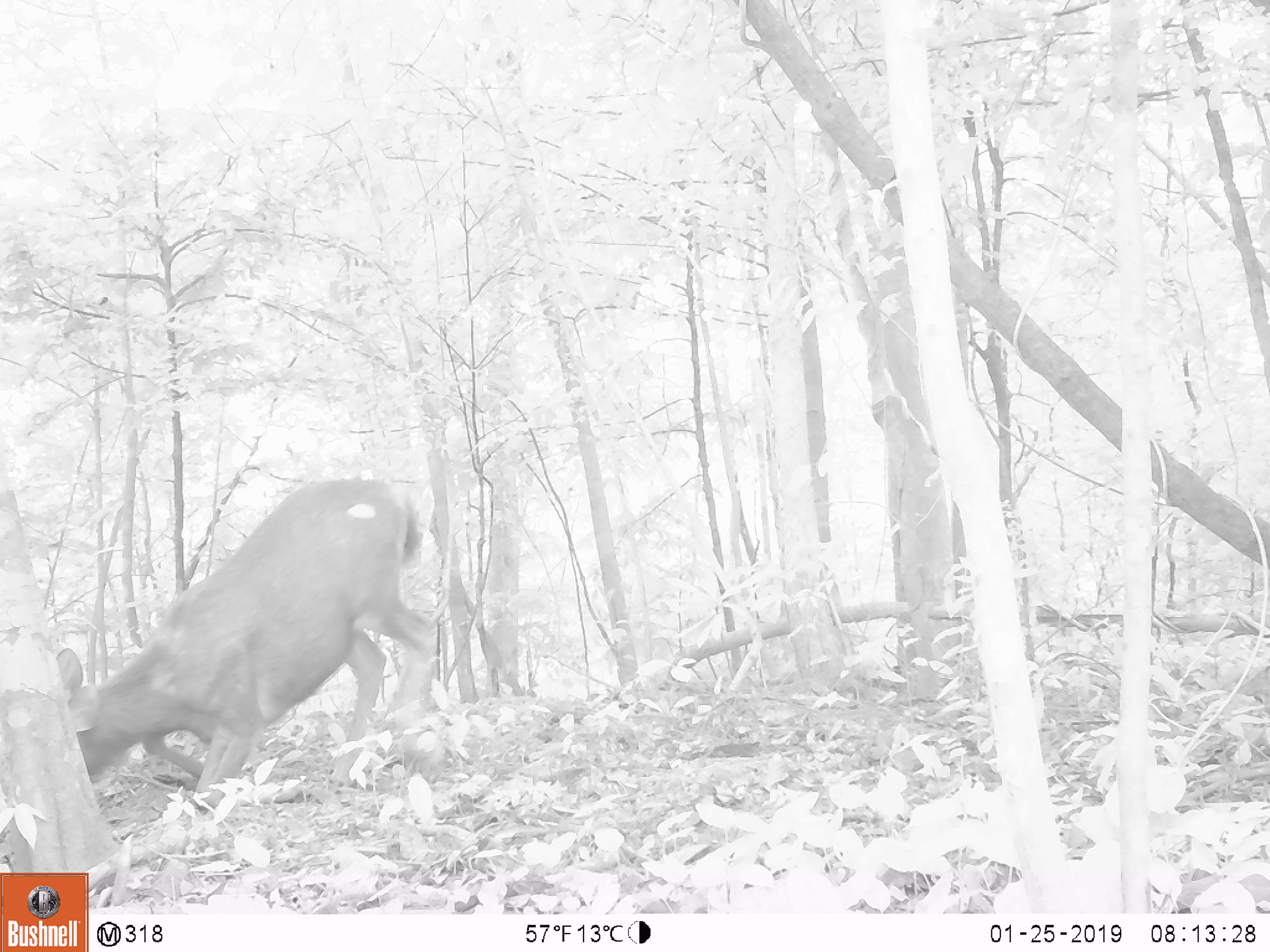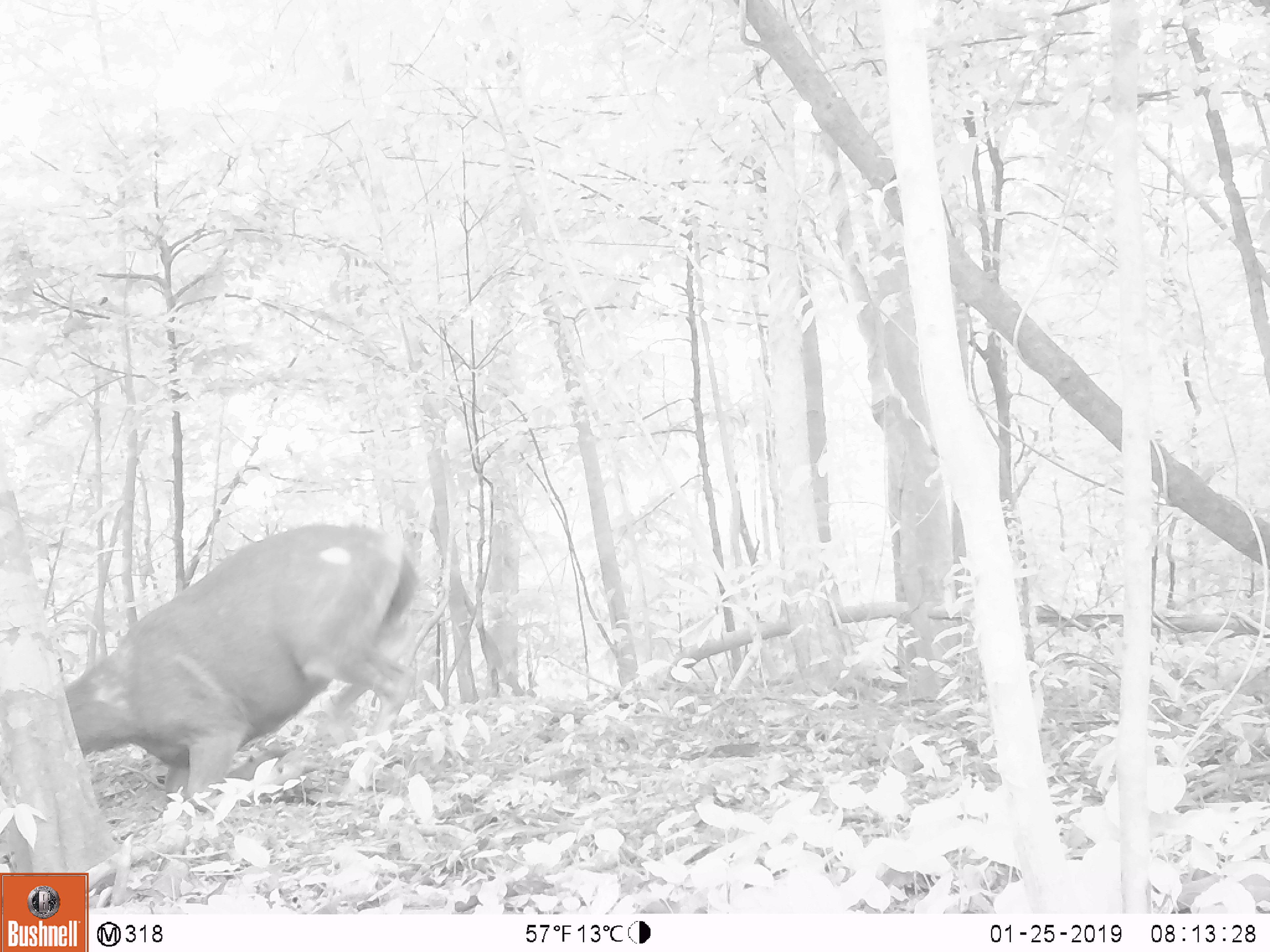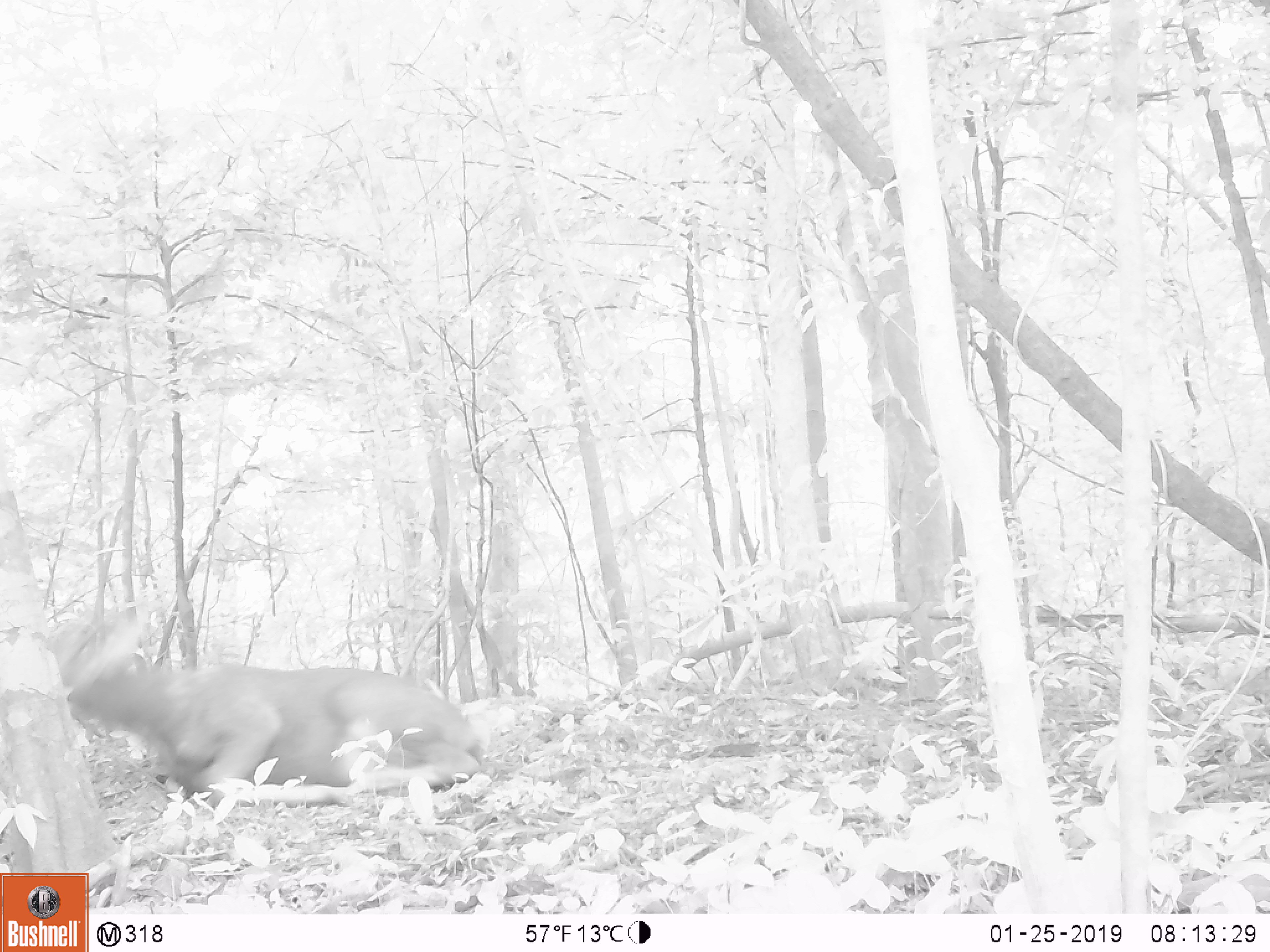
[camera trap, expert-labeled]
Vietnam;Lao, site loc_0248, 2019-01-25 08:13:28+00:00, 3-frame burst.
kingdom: Animalia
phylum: Chordata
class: Mammalia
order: Artiodactyla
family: Cervidae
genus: Rusa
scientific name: Rusa unicolor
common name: sambar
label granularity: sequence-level